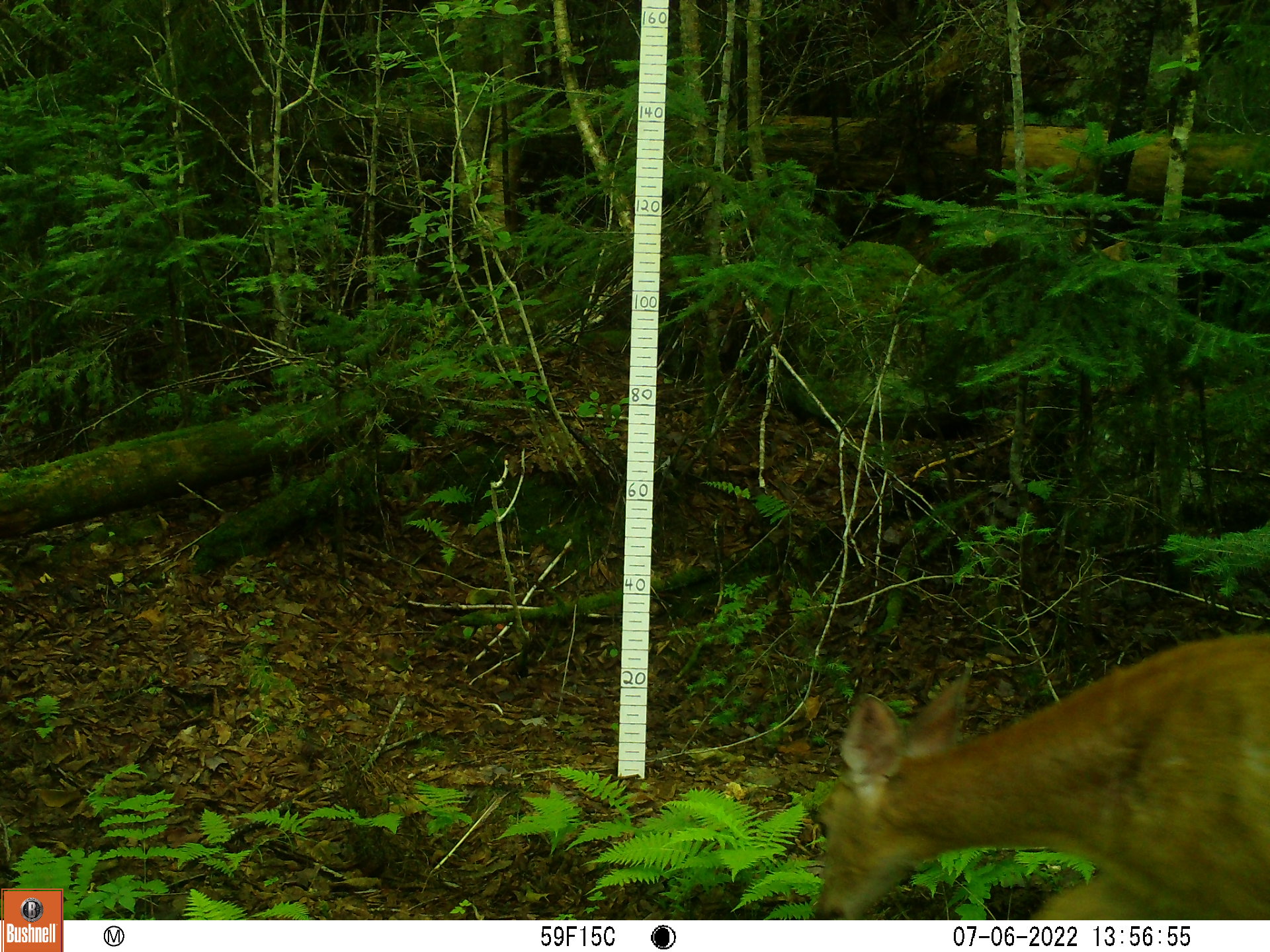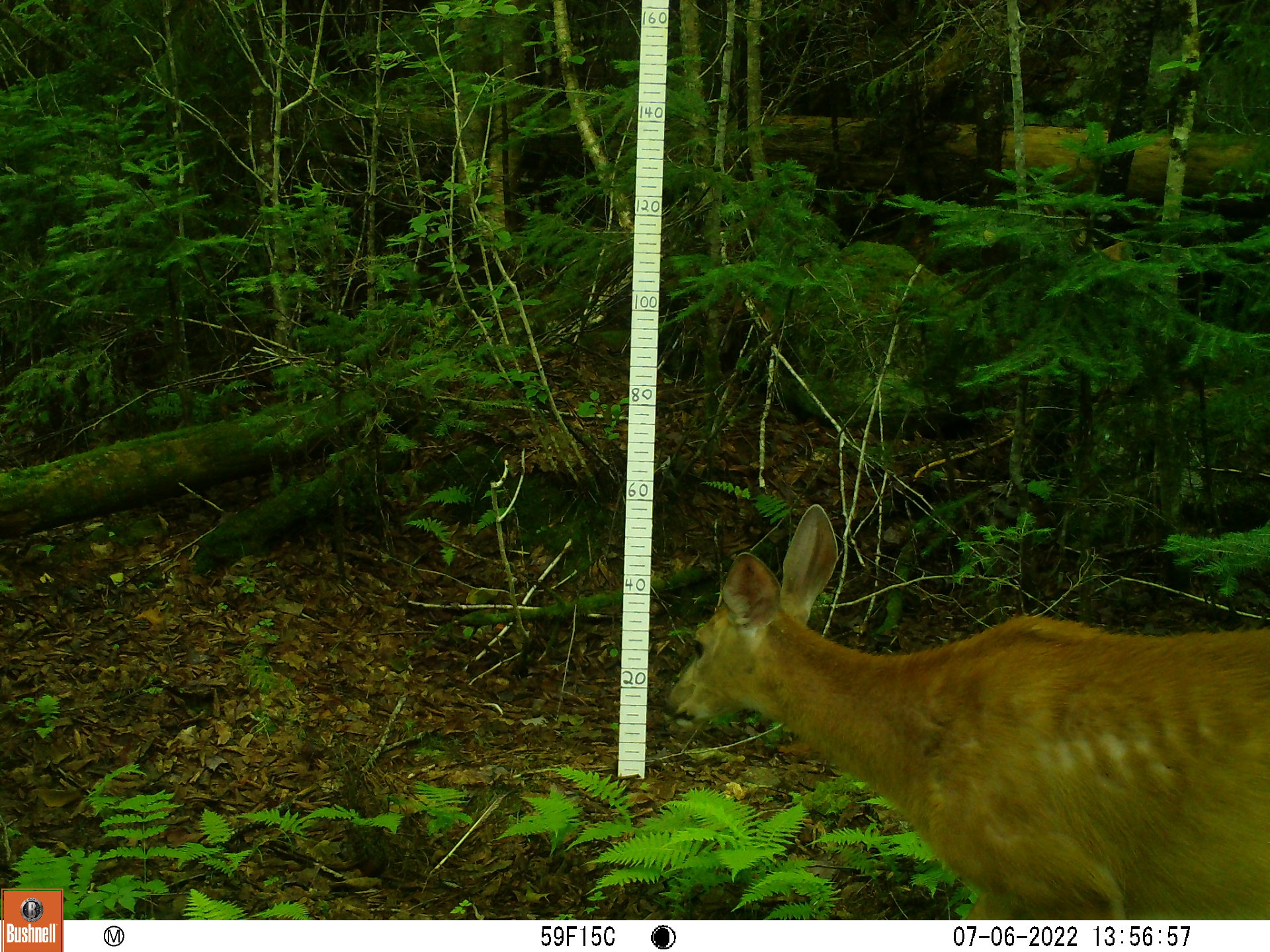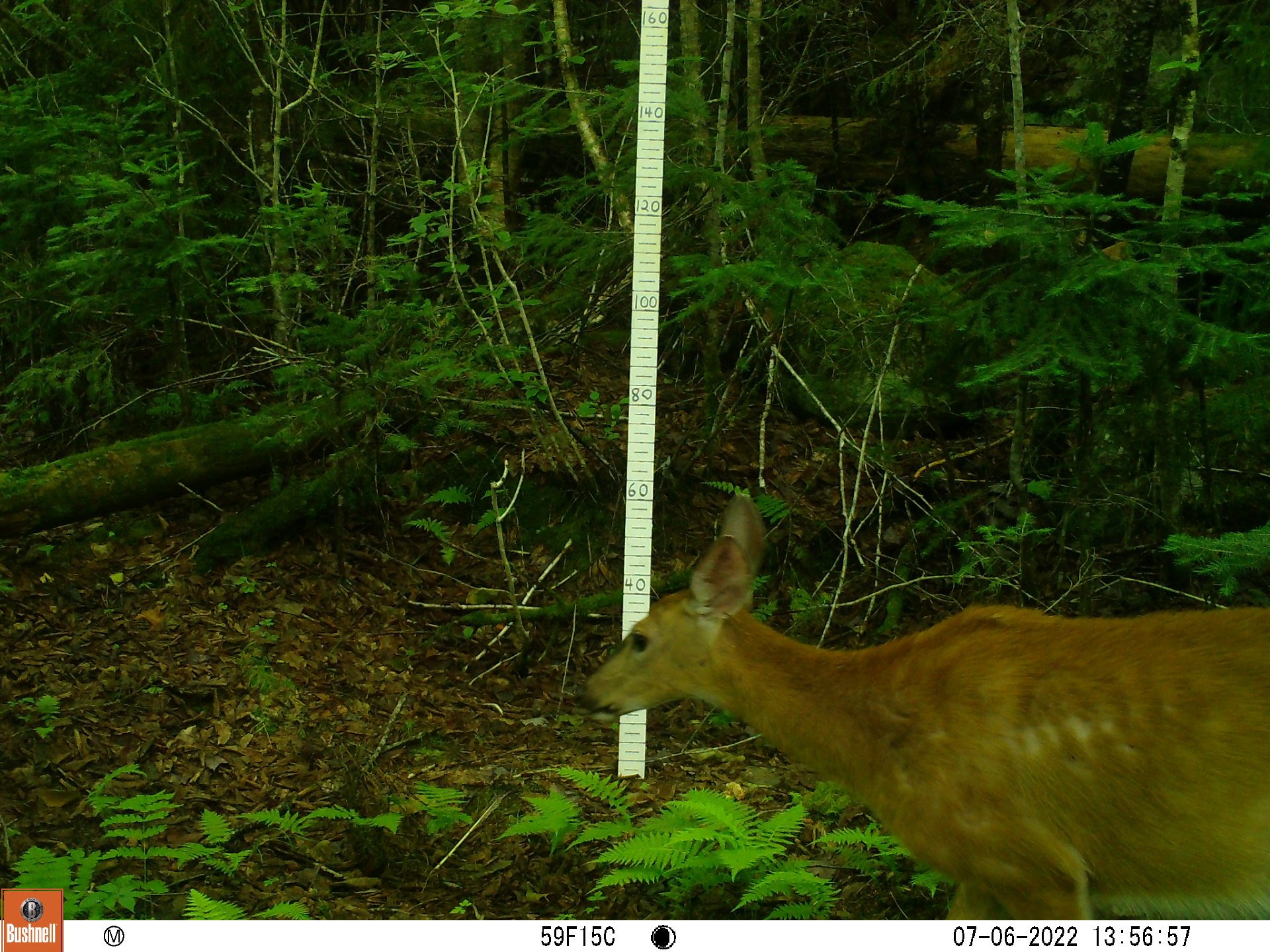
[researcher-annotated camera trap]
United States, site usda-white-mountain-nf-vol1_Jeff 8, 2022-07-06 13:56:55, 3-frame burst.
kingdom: Animalia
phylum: Chordata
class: Mammalia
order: Artiodactyla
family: Cervidae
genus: Odocoileus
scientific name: Odocoileus virginianus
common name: white-tailed deer